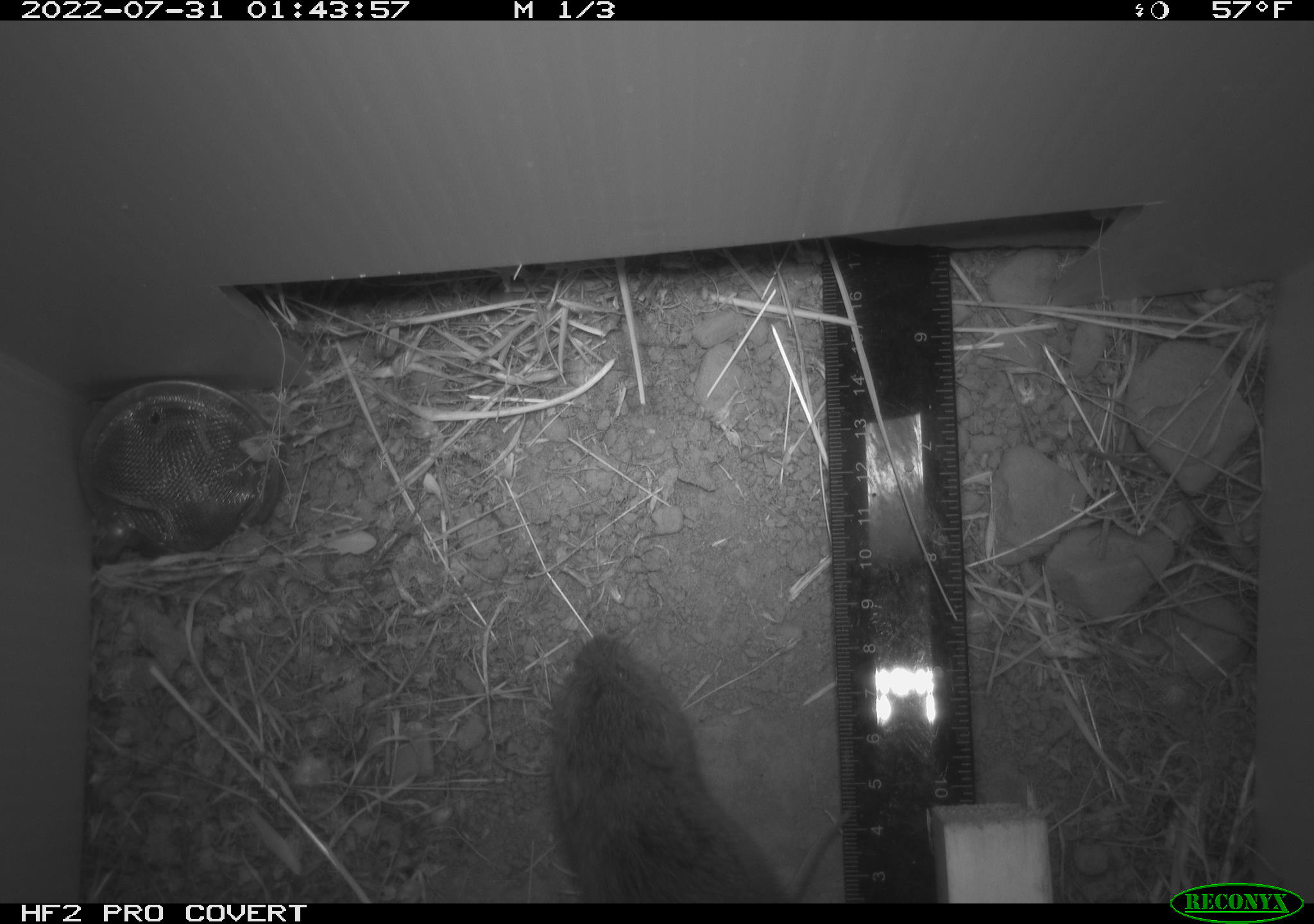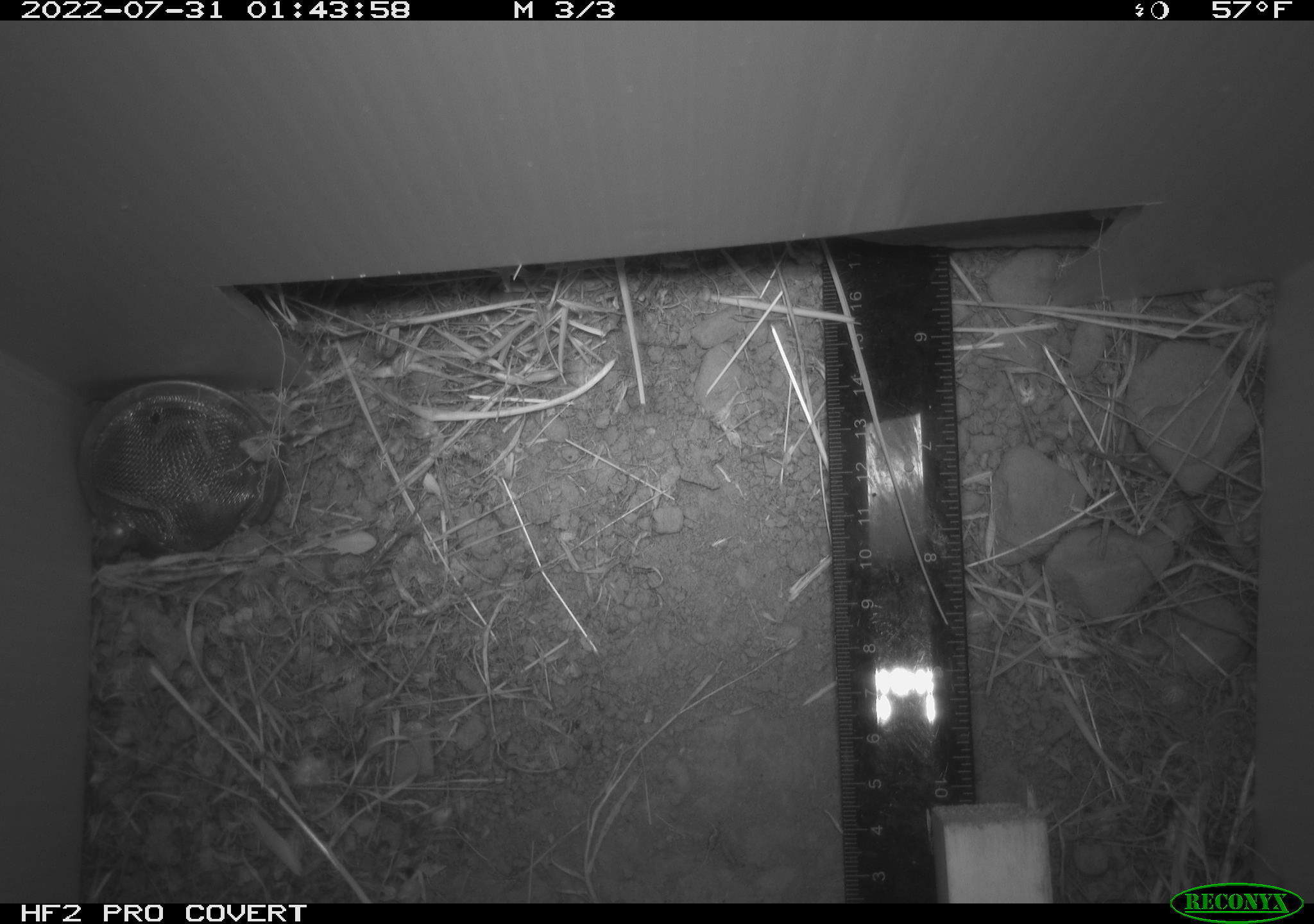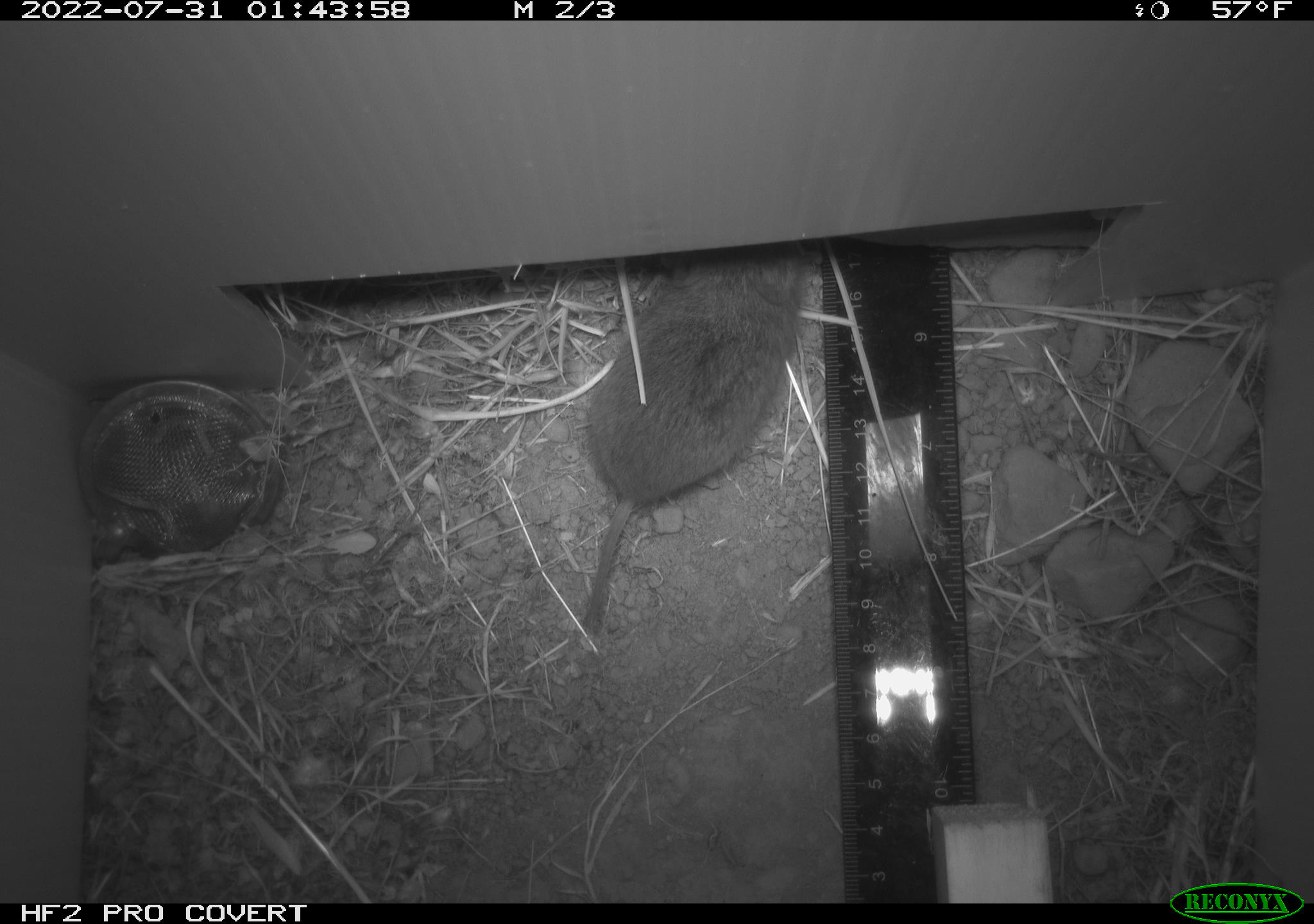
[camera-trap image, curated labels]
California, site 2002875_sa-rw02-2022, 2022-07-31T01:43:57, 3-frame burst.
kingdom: Animalia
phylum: Chordata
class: Mammalia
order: Rodentia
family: Cricetidae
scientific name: Arvicolinae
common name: voles, lemmings, and muskrats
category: arvicolinae subfamily